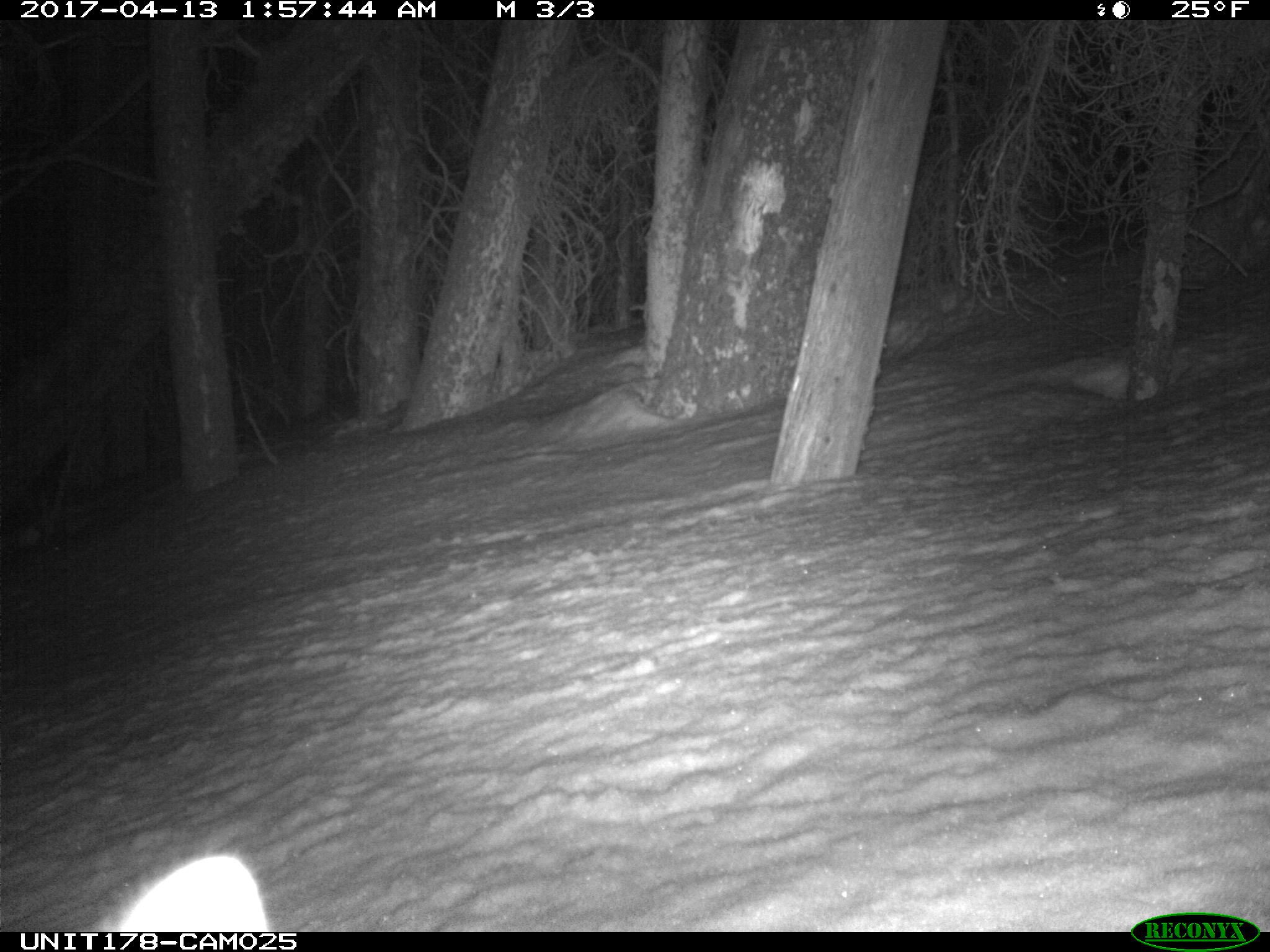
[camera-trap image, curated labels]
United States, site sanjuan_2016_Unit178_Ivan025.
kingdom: Animalia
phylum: Chordata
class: Mammalia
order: Carnivora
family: Canidae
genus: Vulpes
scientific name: Vulpes vulpes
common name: red fox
Vulpes vulpes (red fox).